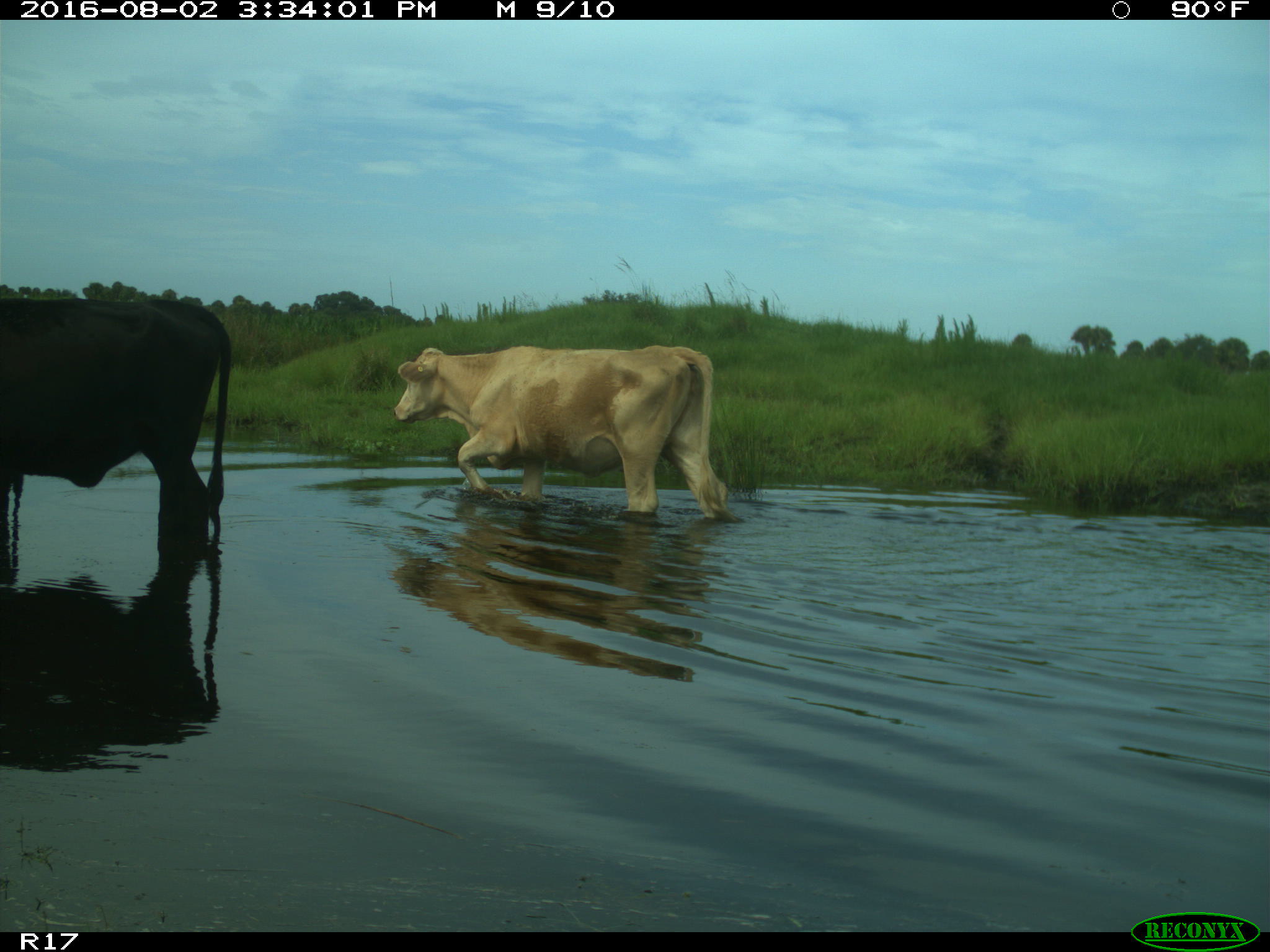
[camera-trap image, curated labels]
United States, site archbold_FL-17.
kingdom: Animalia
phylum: Chordata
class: Mammalia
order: Artiodactyla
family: Bovidae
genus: Bos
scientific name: Bos taurus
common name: domestic cow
Bos taurus (domestic cow).